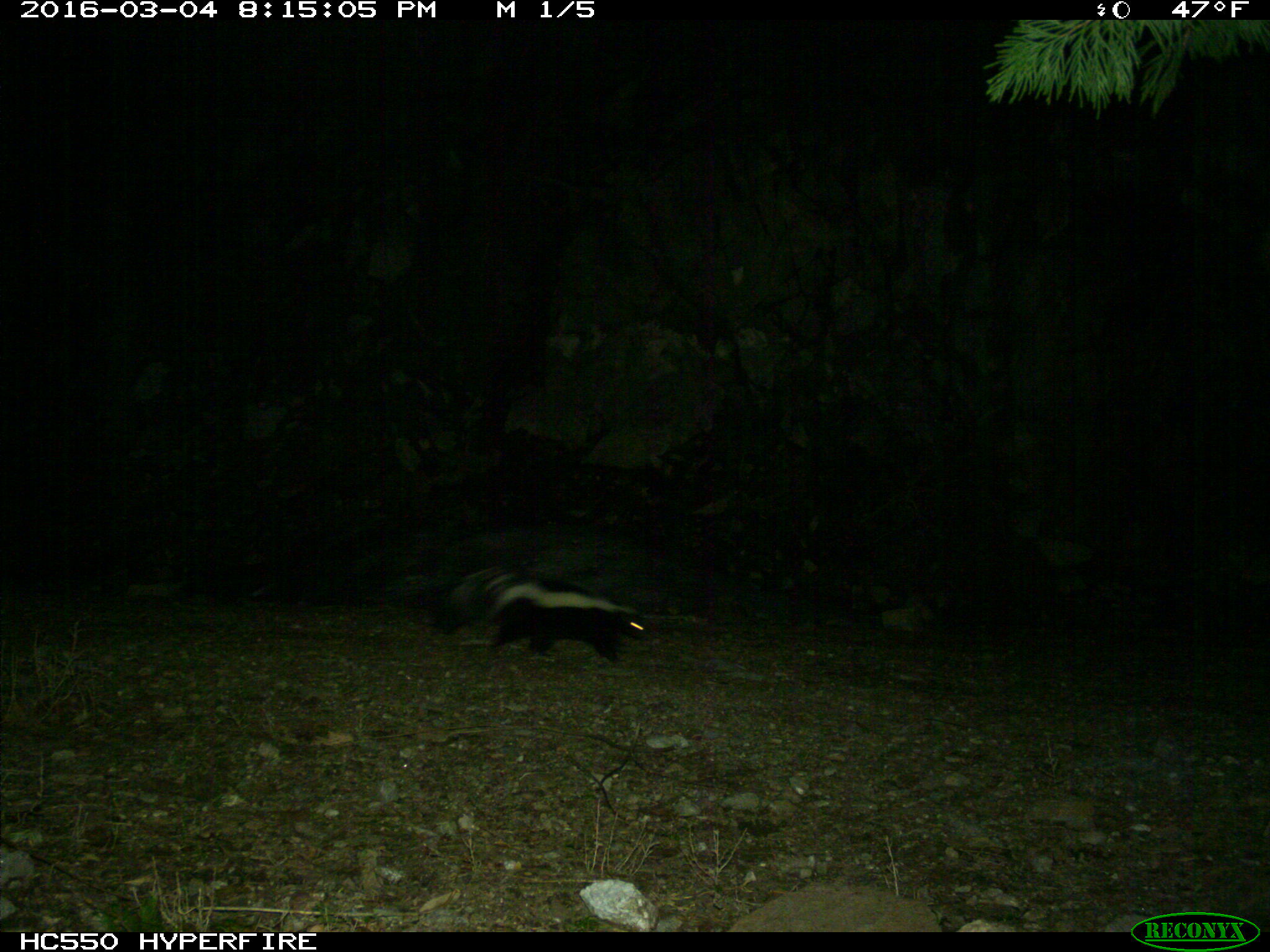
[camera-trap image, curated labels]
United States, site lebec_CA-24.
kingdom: Animalia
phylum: Chordata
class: Mammalia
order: Carnivora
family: Mephitidae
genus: Mephitis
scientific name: Mephitis mephitis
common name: striped skunk